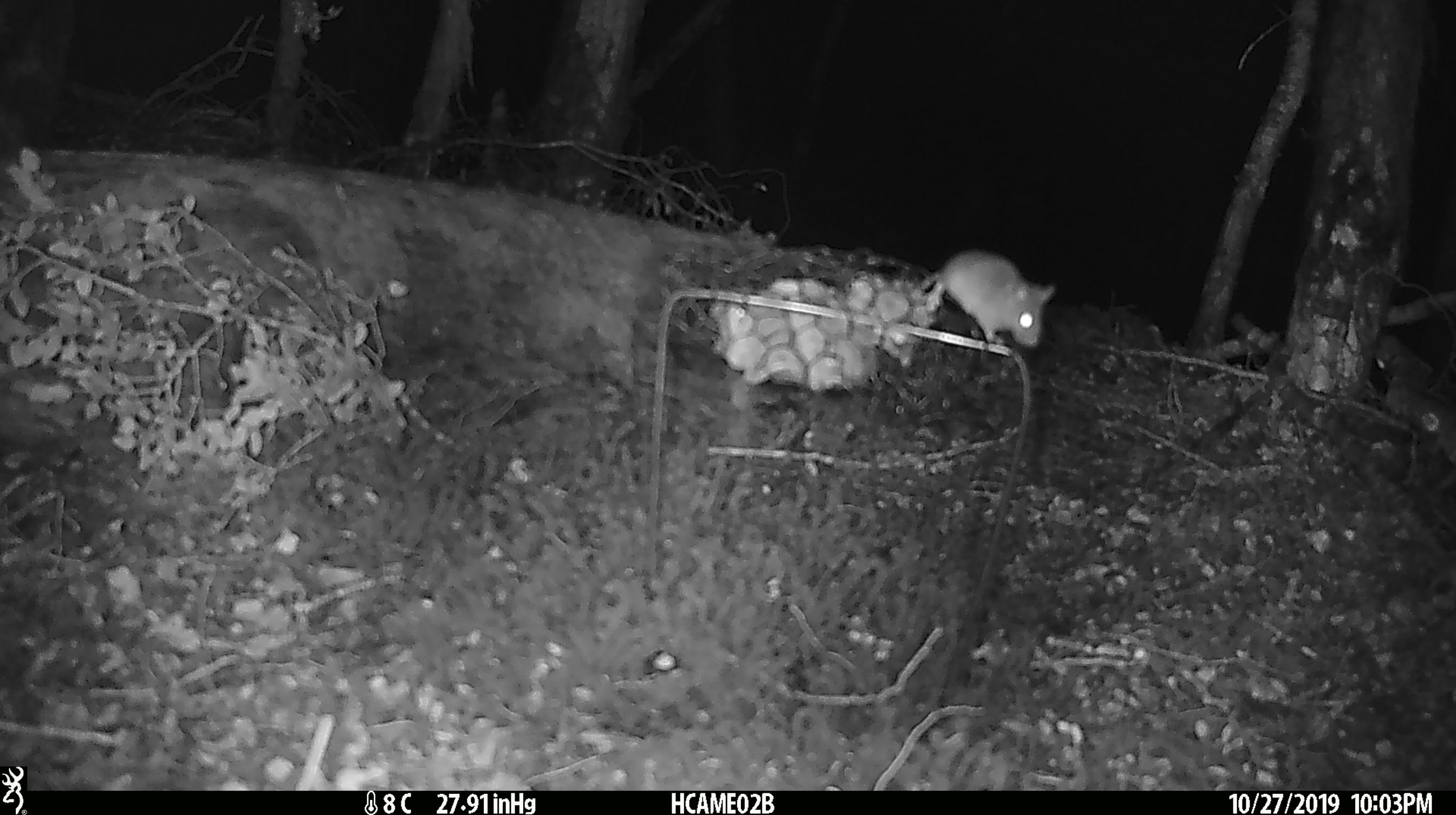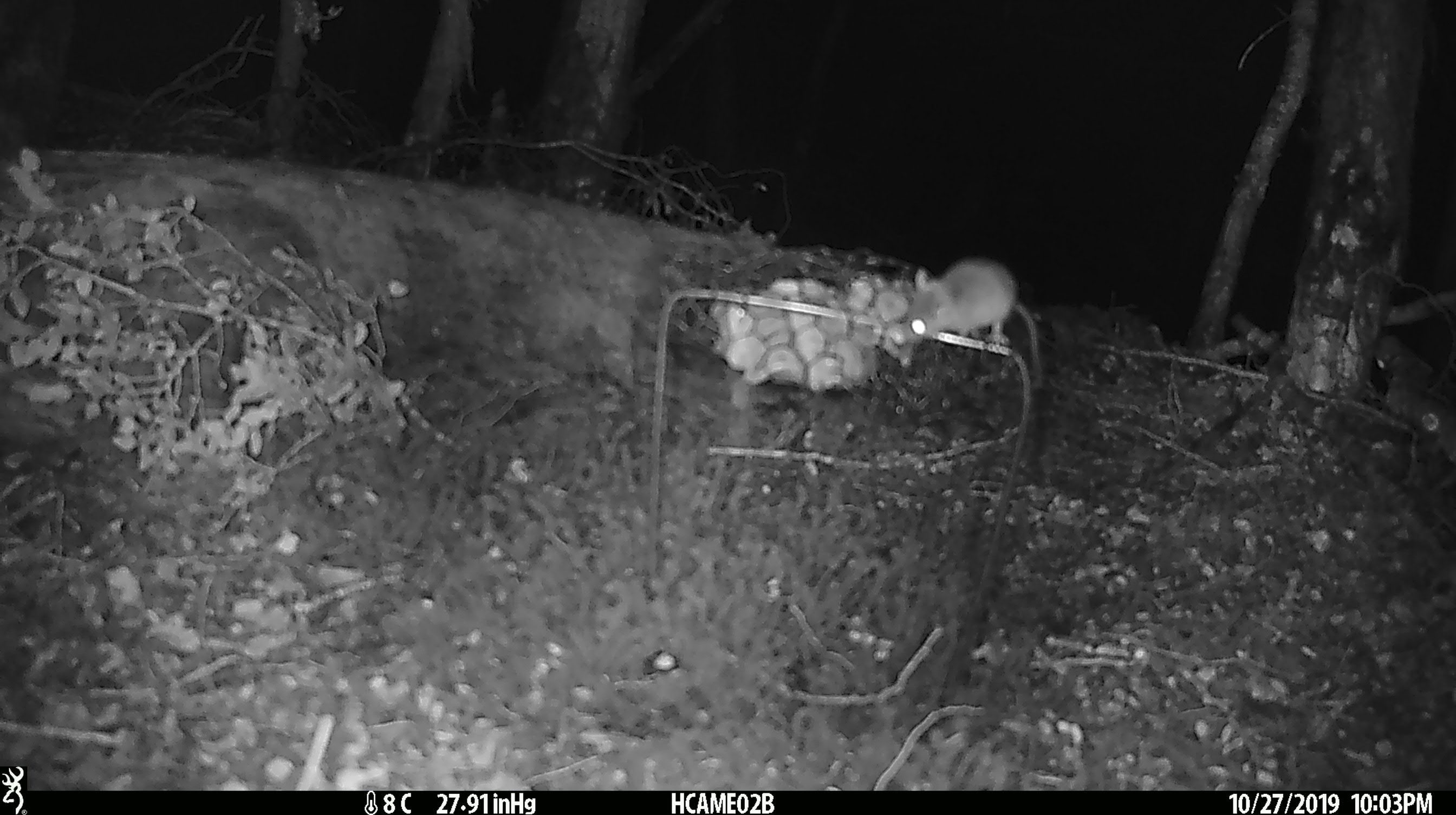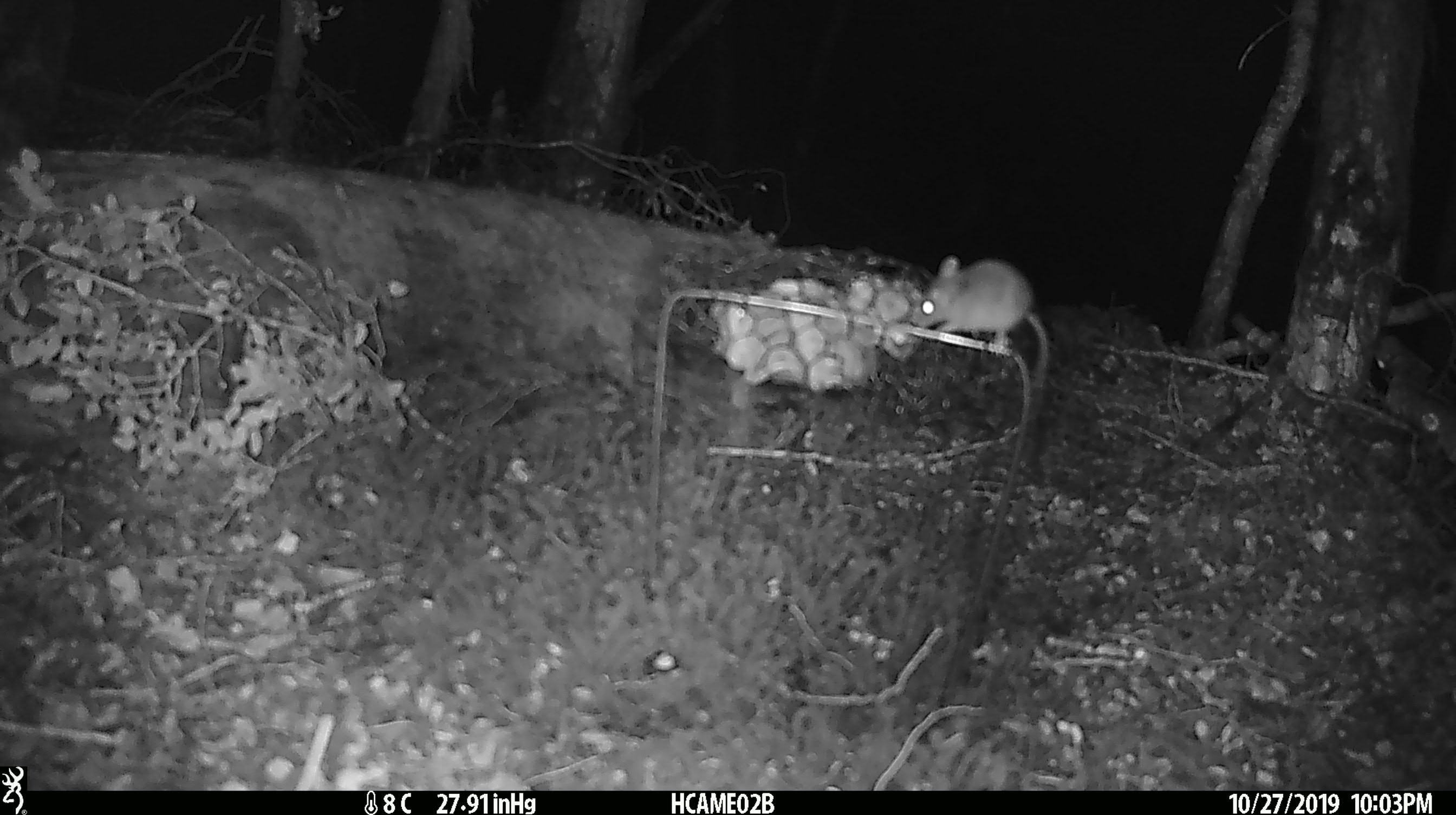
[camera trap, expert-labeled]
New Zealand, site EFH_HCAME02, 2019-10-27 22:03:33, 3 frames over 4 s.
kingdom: Animalia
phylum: Chordata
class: Mammalia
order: Rodentia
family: Muridae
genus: Mus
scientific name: Mus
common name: mouse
Mouse (Mus).